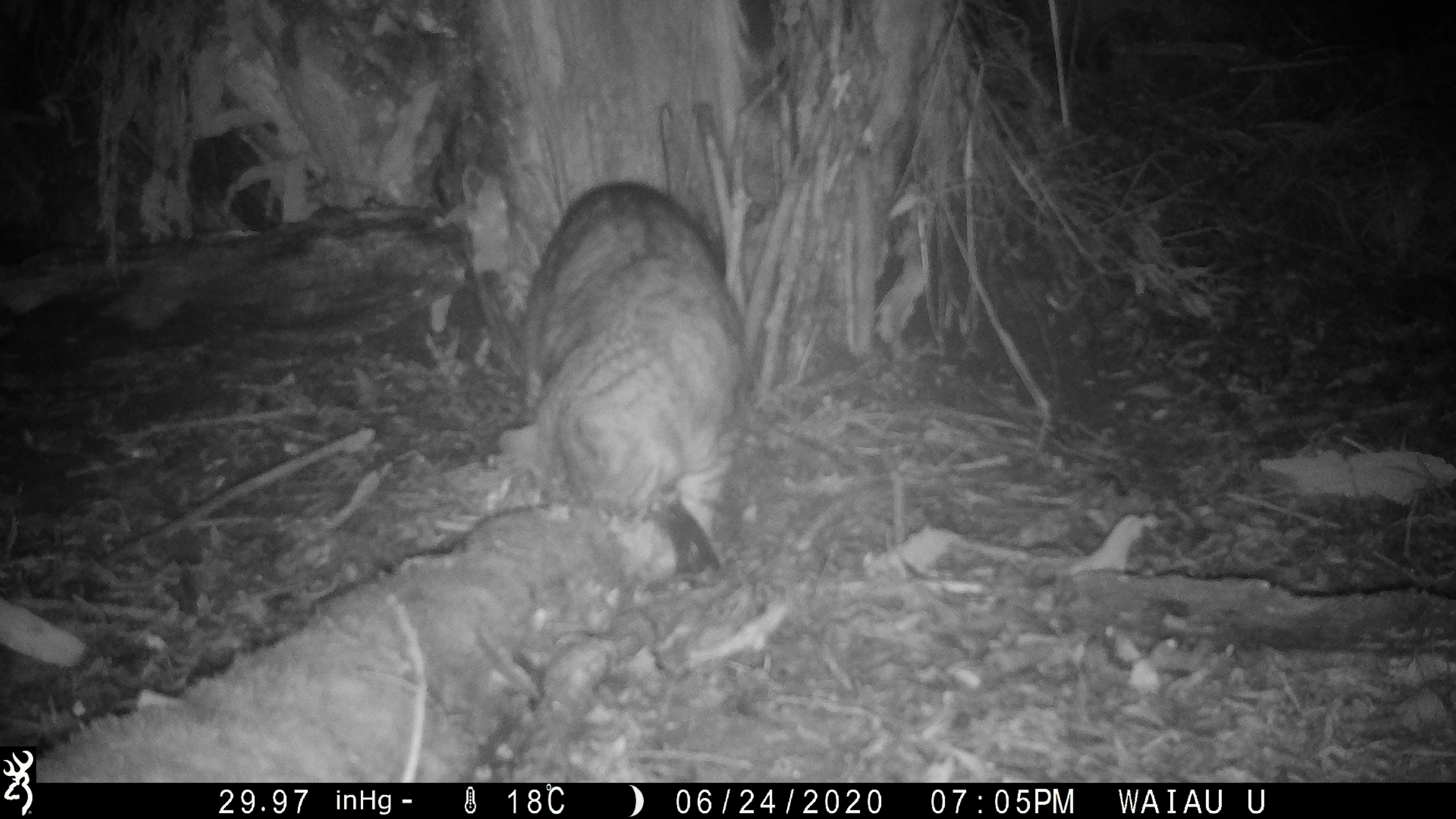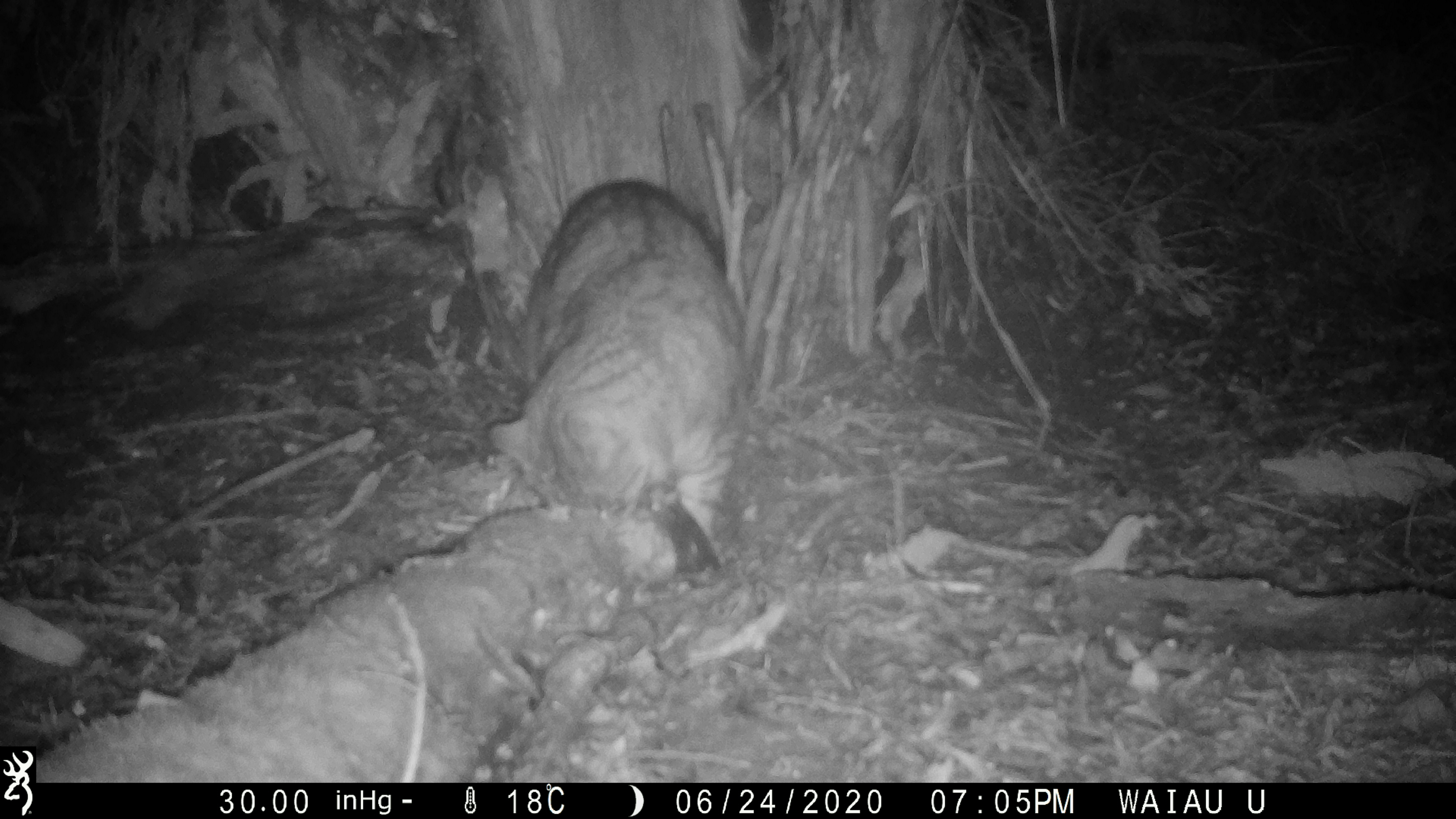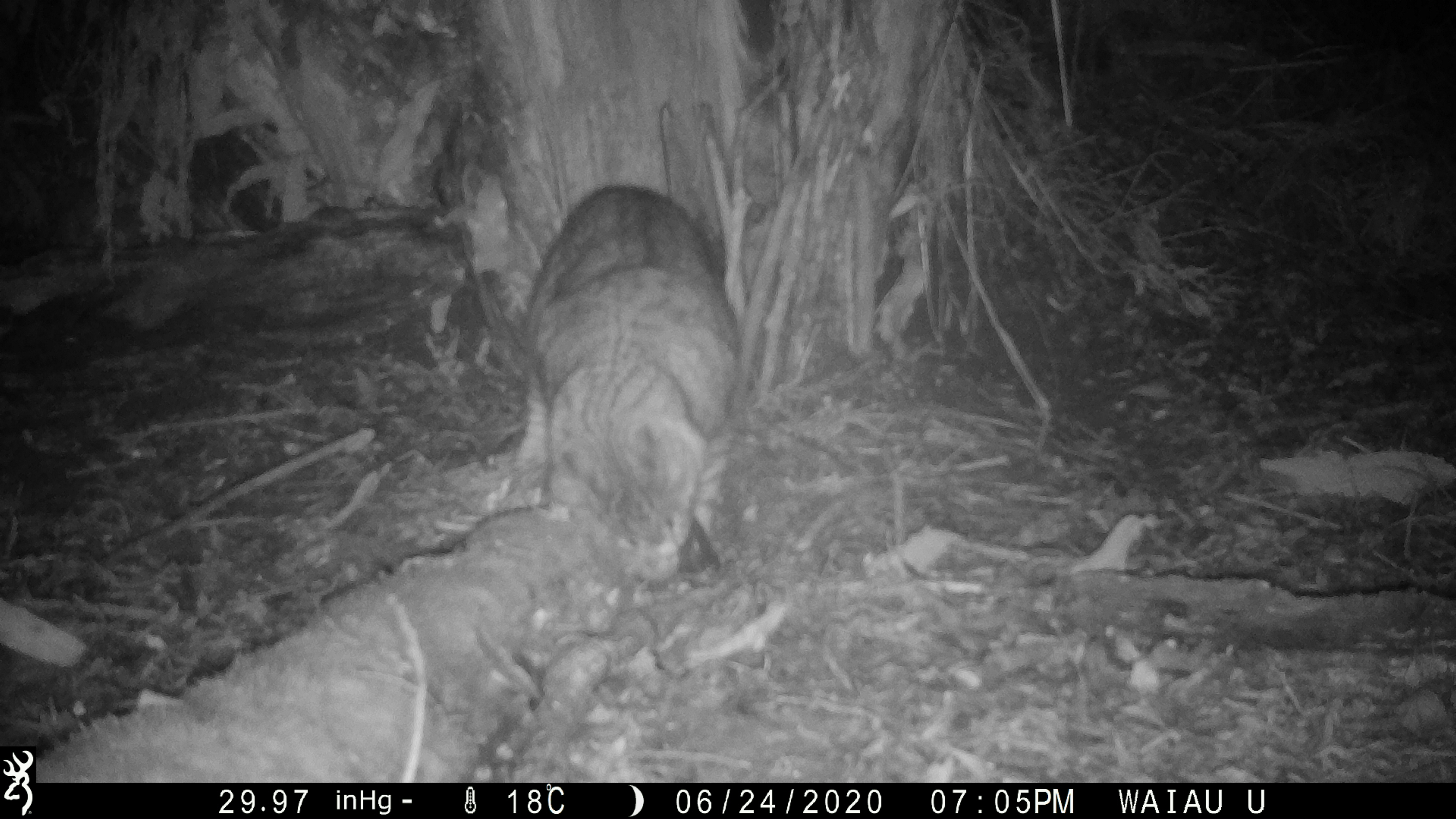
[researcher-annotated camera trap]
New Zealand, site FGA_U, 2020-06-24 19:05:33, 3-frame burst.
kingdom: Animalia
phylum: Chordata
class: Mammalia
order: Carnivora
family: Felidae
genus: Felis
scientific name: Felis catus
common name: domestic cat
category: cat